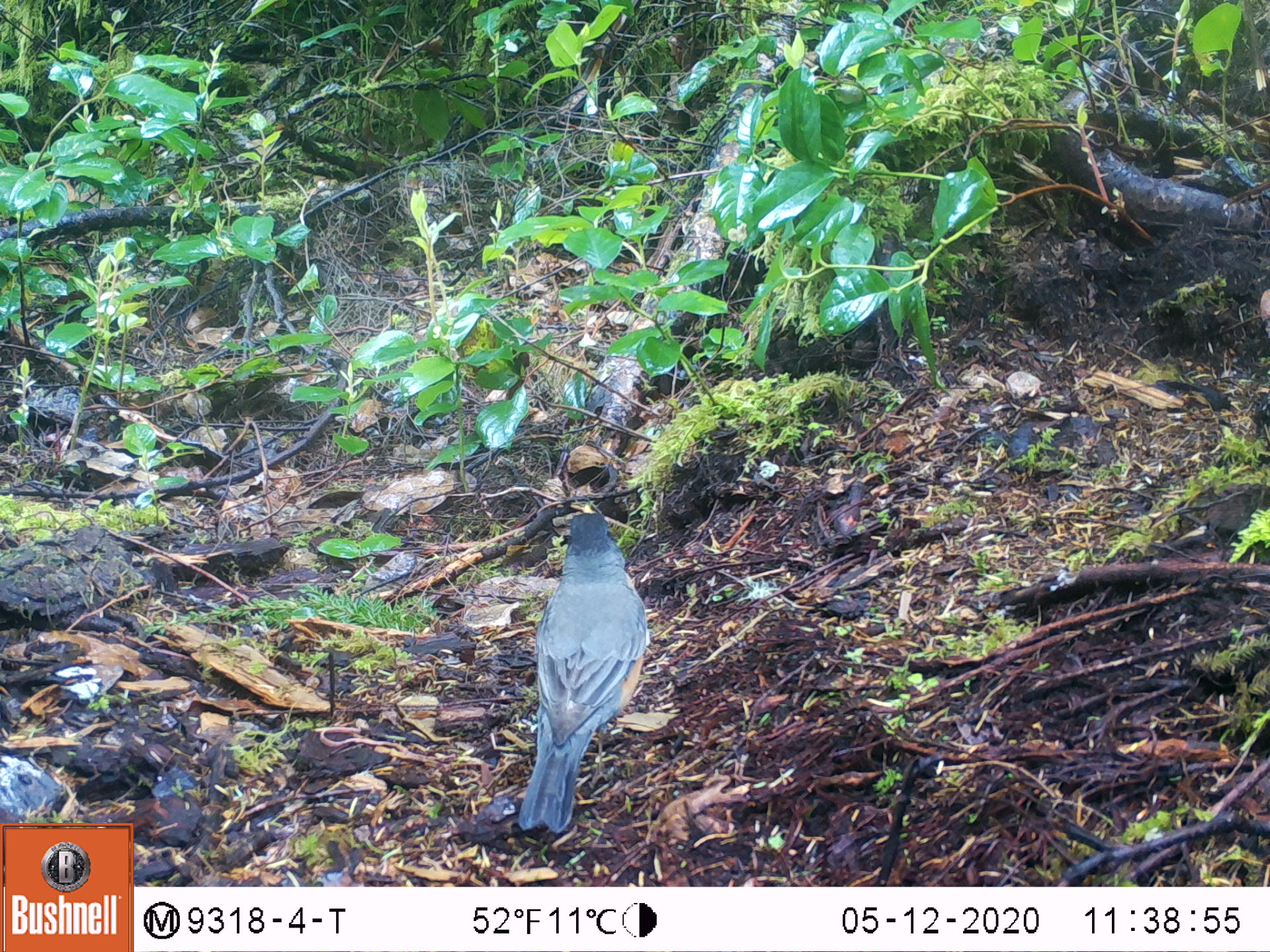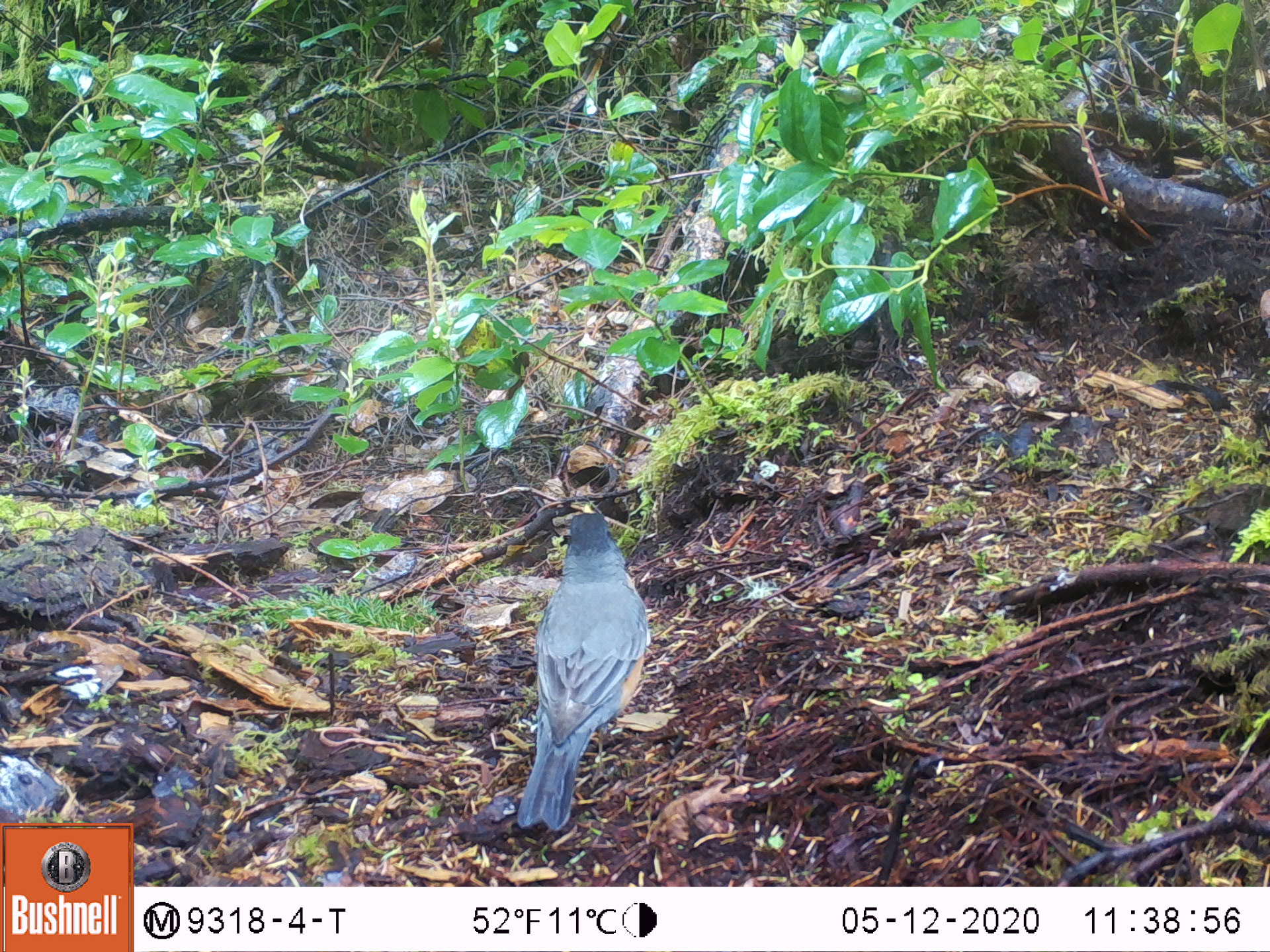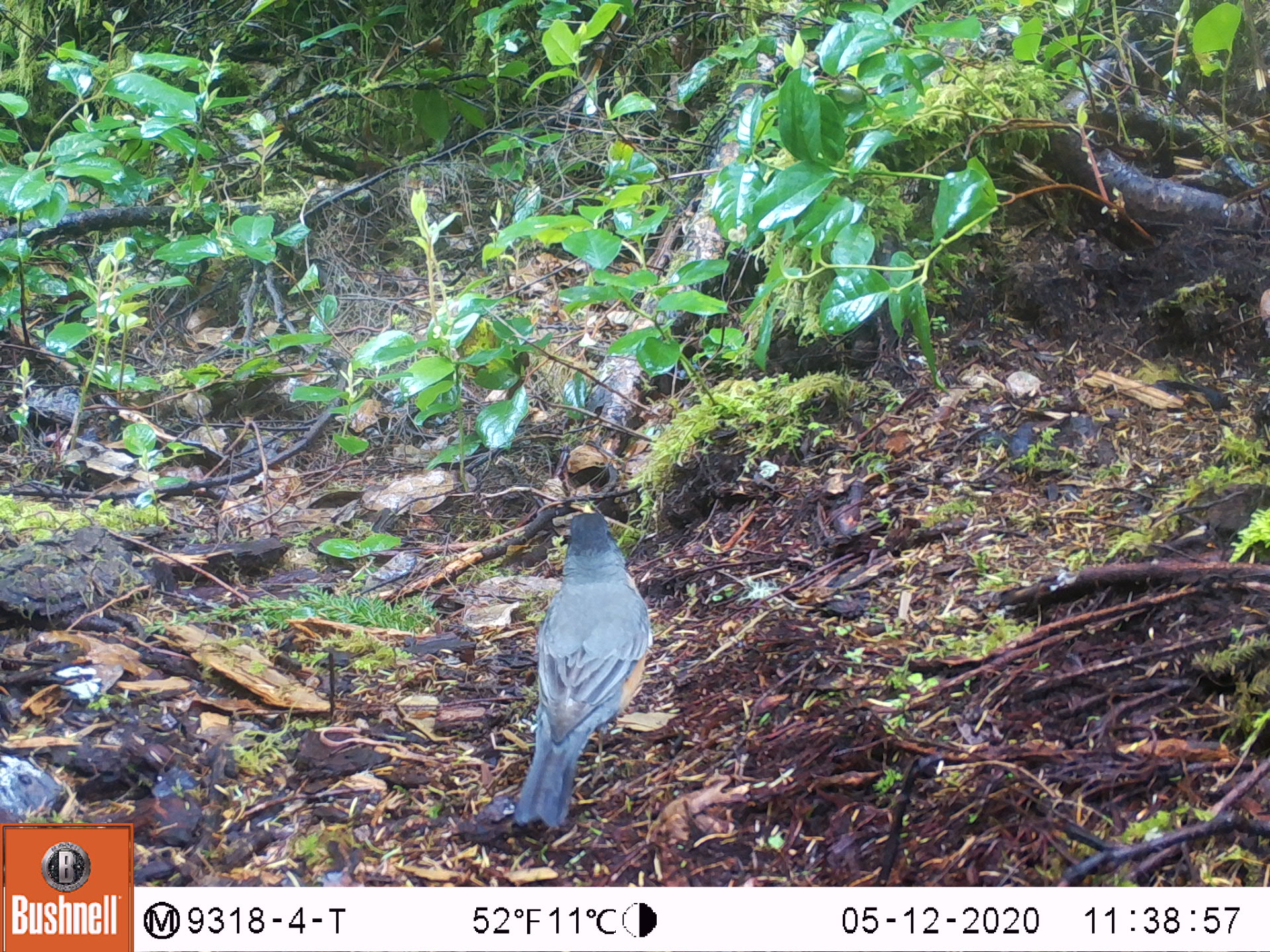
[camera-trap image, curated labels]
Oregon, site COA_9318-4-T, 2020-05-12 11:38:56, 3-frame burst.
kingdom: Animalia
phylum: Chordata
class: Aves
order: Passeriformes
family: Turdidae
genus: Turdus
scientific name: Turdus migratorius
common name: american robin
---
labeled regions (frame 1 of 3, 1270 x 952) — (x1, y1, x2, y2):
american robin: (492, 501, 664, 847)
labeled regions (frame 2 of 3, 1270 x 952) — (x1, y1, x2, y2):
american robin: (495, 490, 664, 842)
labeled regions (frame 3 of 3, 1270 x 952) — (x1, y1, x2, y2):
american robin: (497, 494, 666, 838)